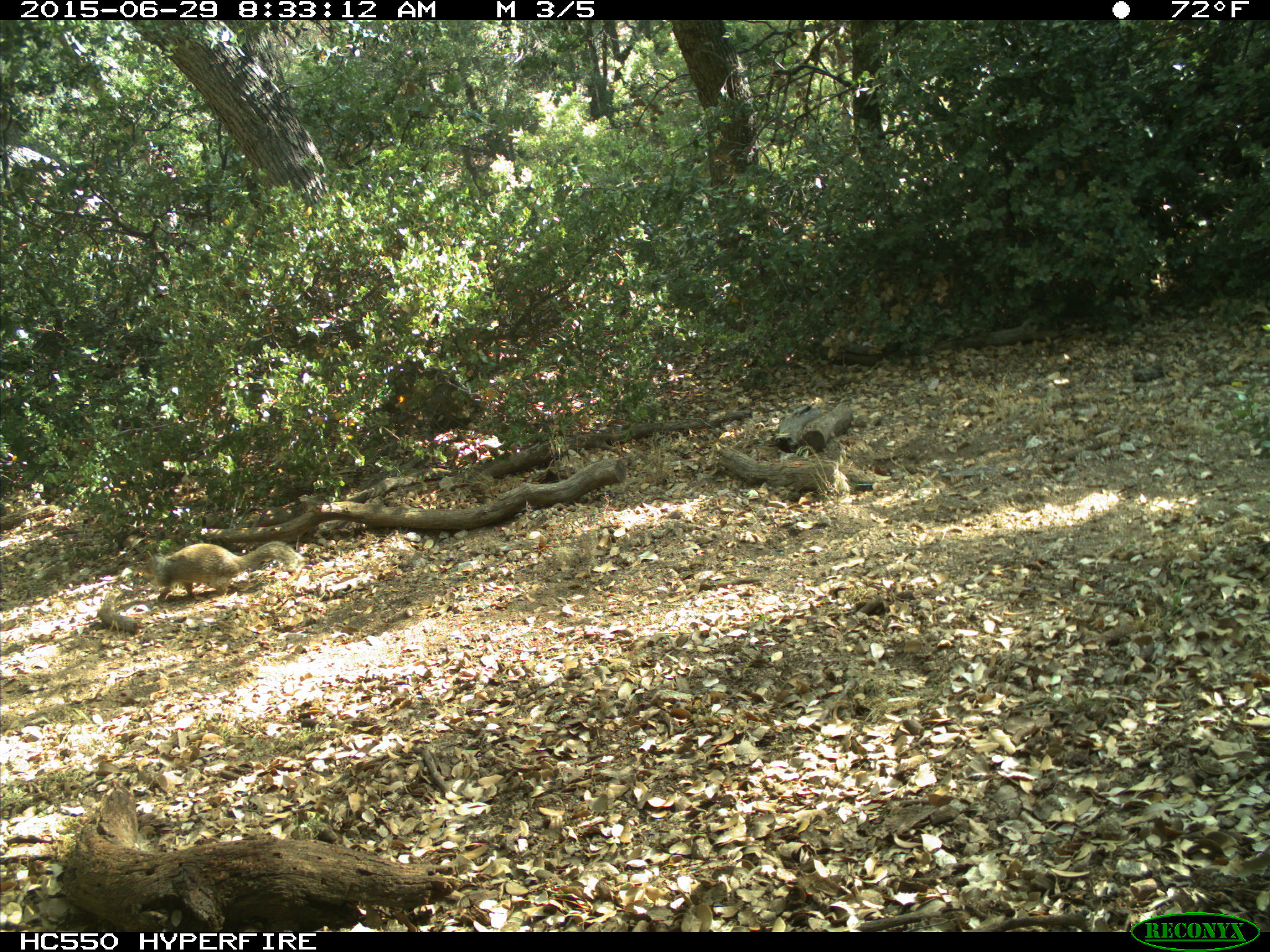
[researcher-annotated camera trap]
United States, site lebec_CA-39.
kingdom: Animalia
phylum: Chordata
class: Mammalia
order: Rodentia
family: Sciuridae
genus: Otospermophilus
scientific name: Otospermophilus beecheyi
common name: california ground squirrel